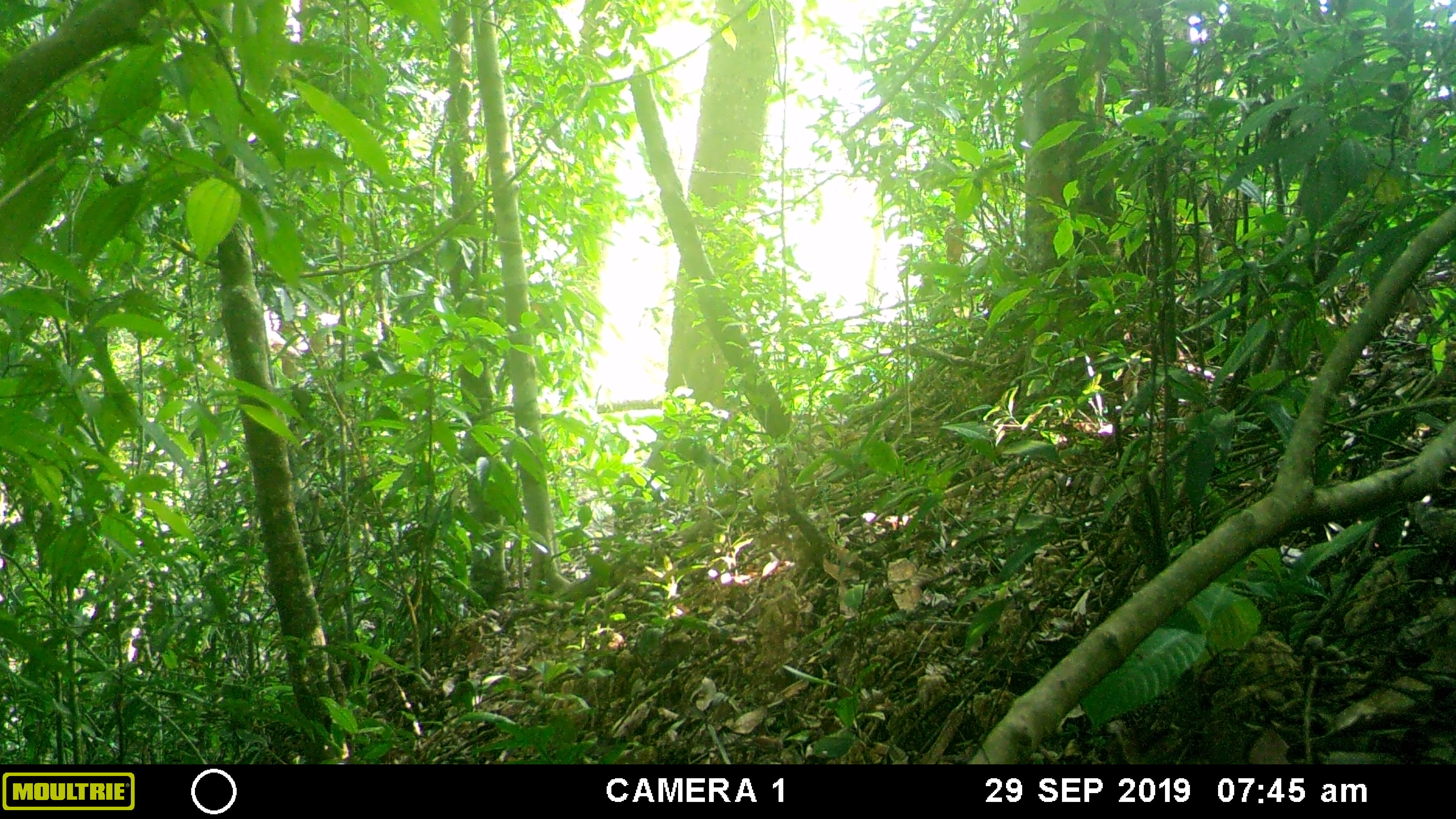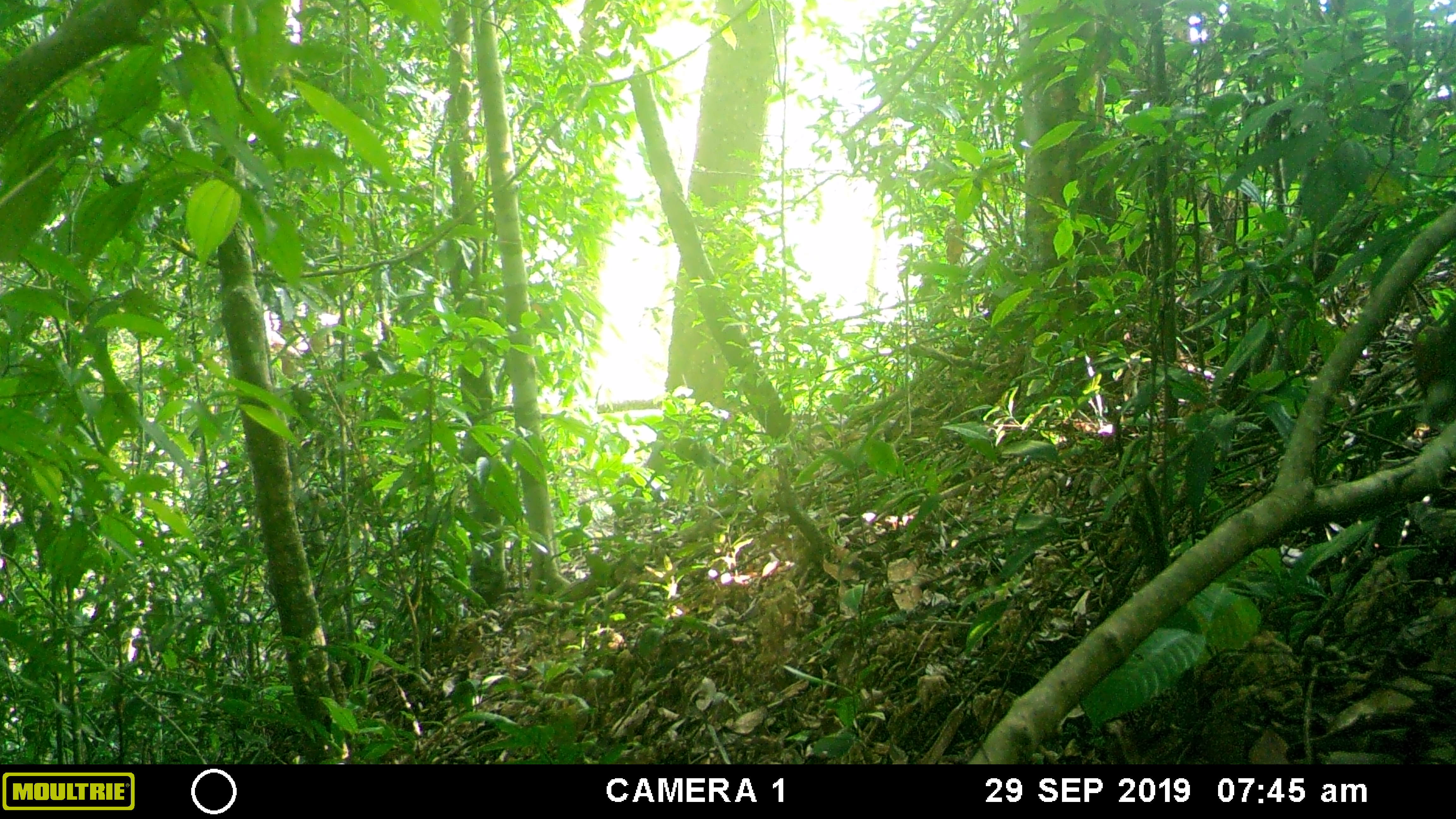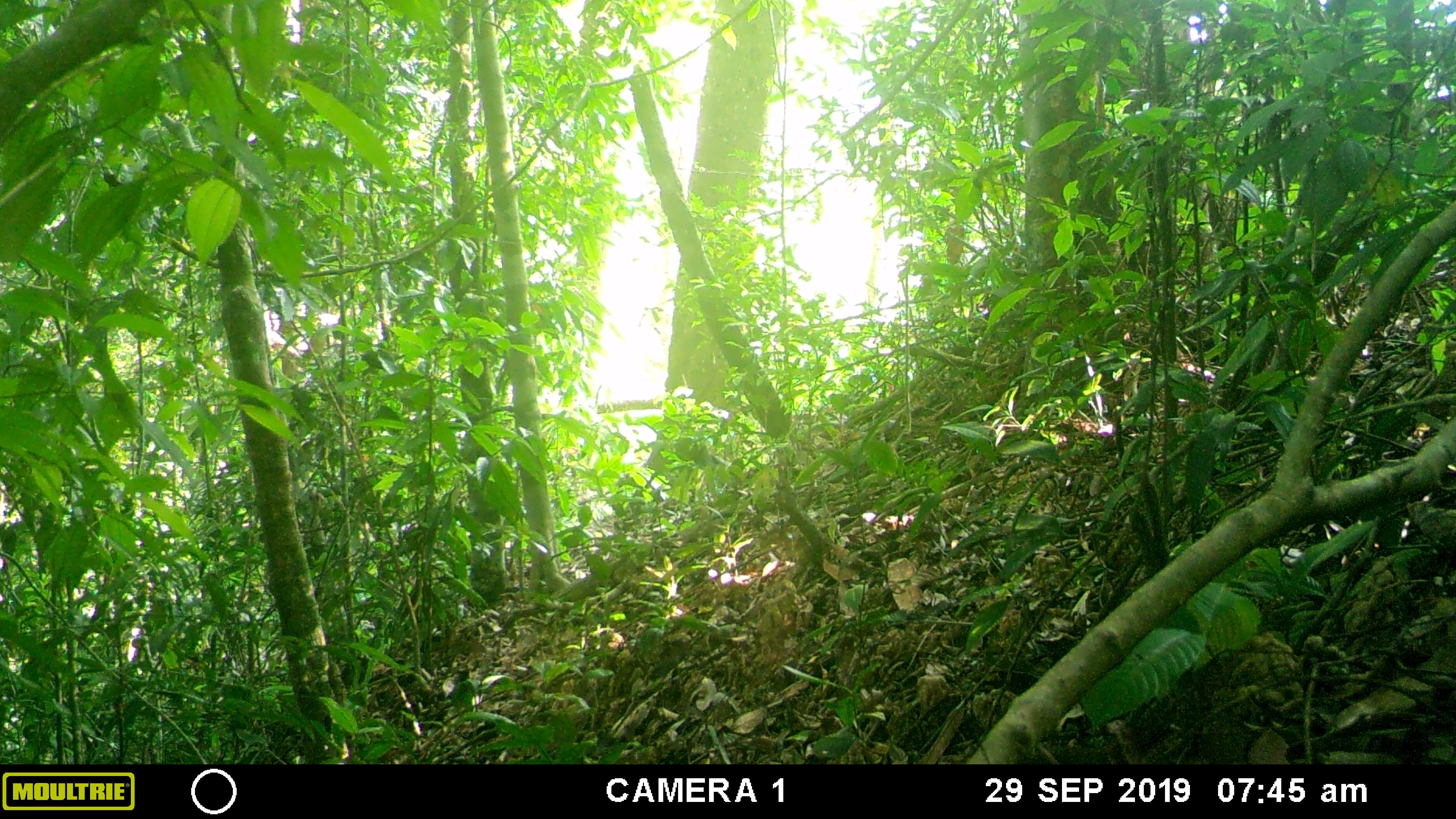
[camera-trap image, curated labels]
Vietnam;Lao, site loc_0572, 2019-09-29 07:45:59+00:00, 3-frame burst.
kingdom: Animalia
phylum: Chordata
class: Mammalia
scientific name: Mammalia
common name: mammal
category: unidentified small mammal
Unidentified small mammal (mammal) (Mammalia). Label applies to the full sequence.